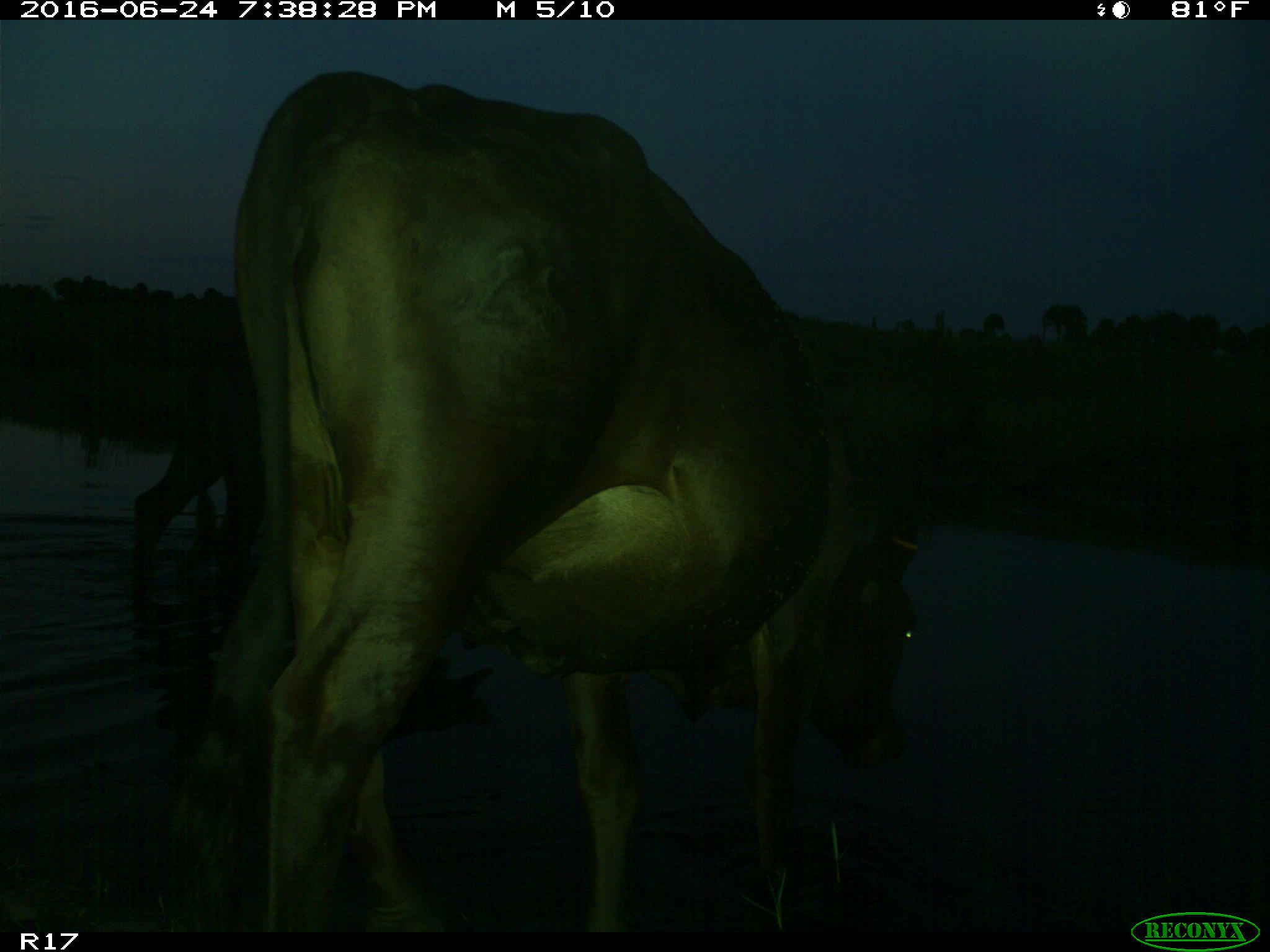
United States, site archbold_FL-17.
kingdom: Animalia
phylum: Chordata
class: Mammalia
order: Artiodactyla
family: Bovidae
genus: Bos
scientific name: Bos taurus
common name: domestic cow